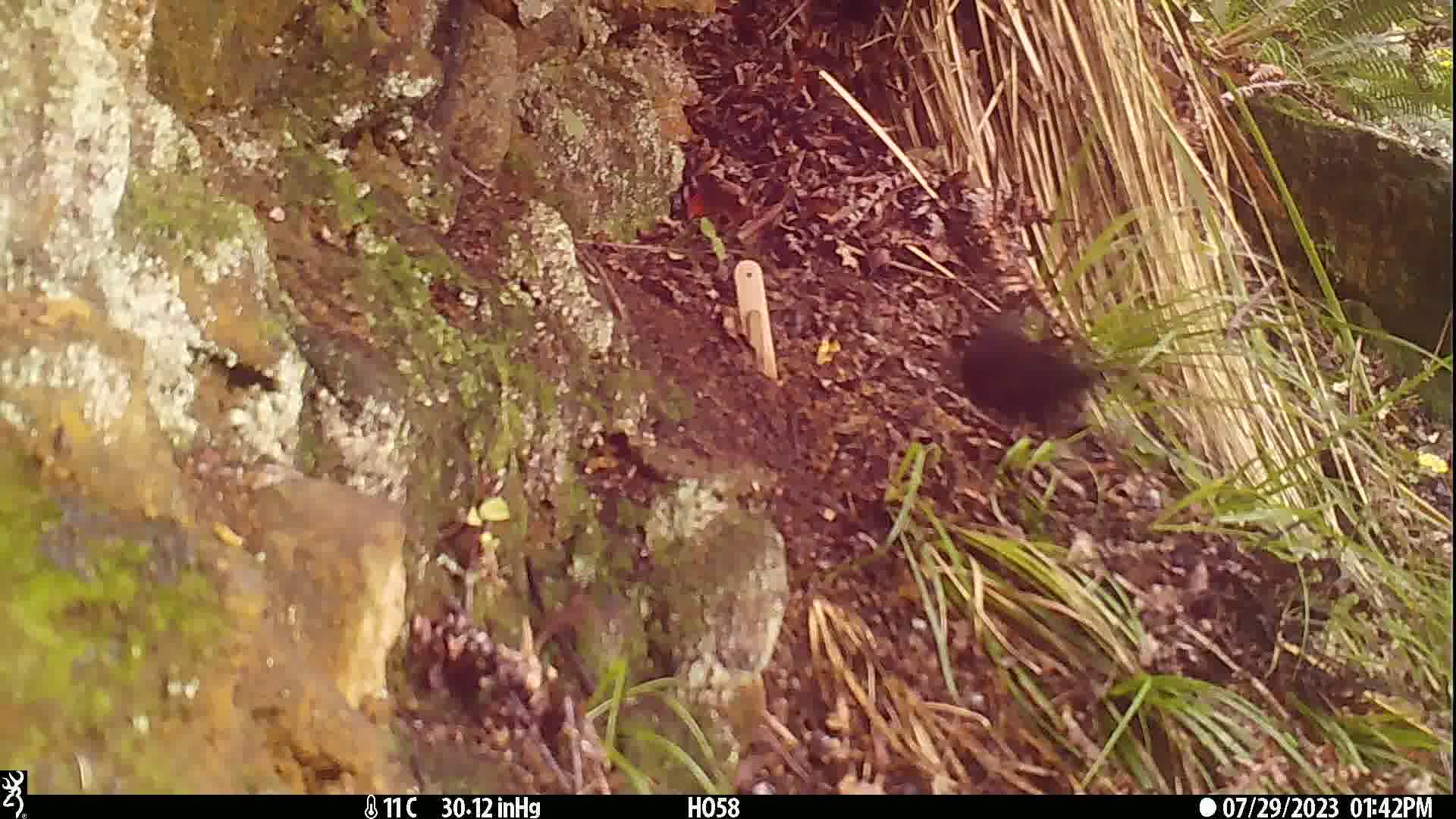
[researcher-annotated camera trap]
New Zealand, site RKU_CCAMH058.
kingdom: Animalia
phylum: Chordata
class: Aves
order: Passeriformes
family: Turdidae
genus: Turdus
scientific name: Turdus merula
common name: eurasian blackbird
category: blackbird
Blackbird (eurasian blackbird) (Turdus merula).